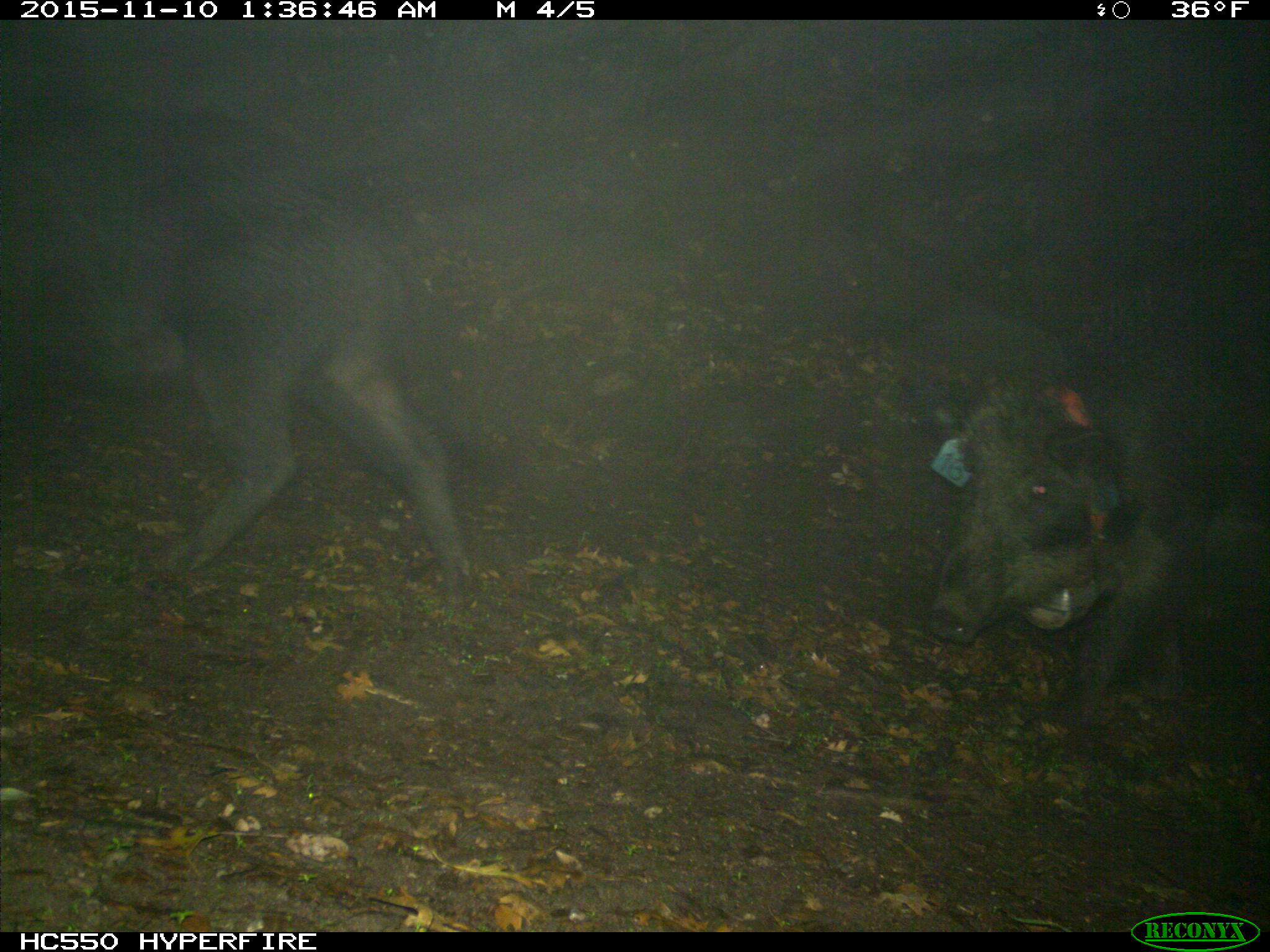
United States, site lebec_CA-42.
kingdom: Animalia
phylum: Chordata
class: Mammalia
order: Artiodactyla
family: Suidae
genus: Sus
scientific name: Sus scrofa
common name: wild boar